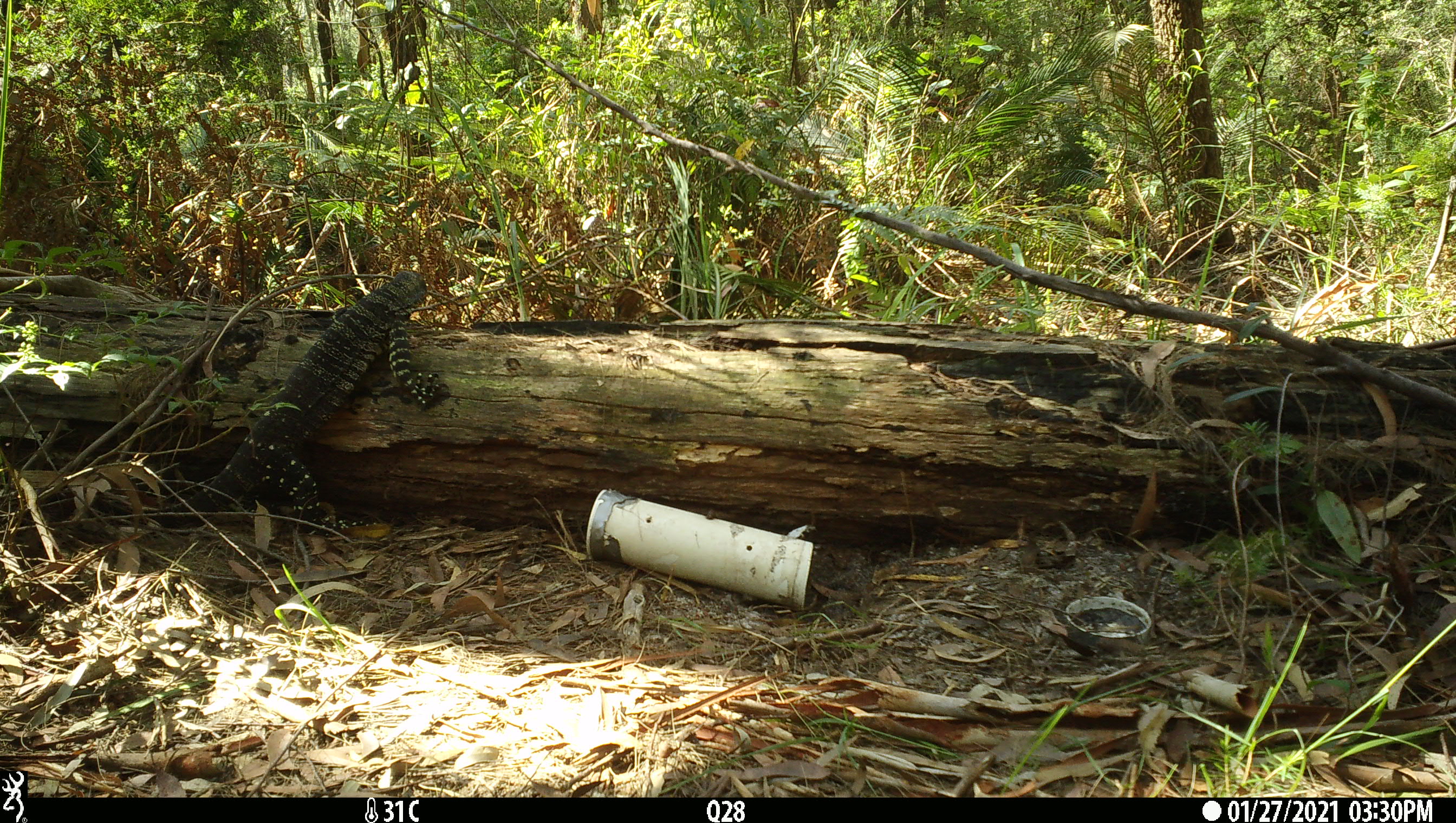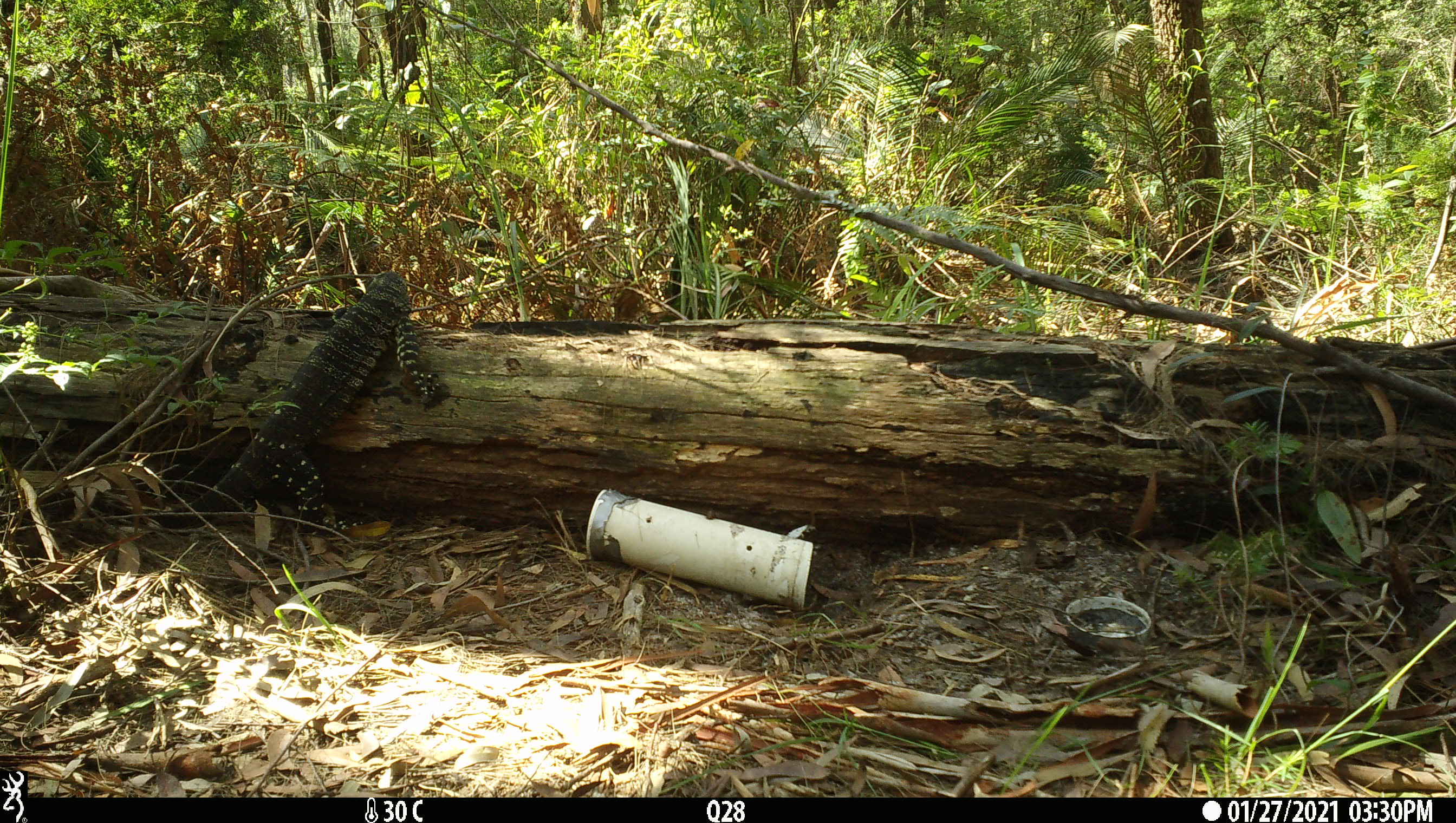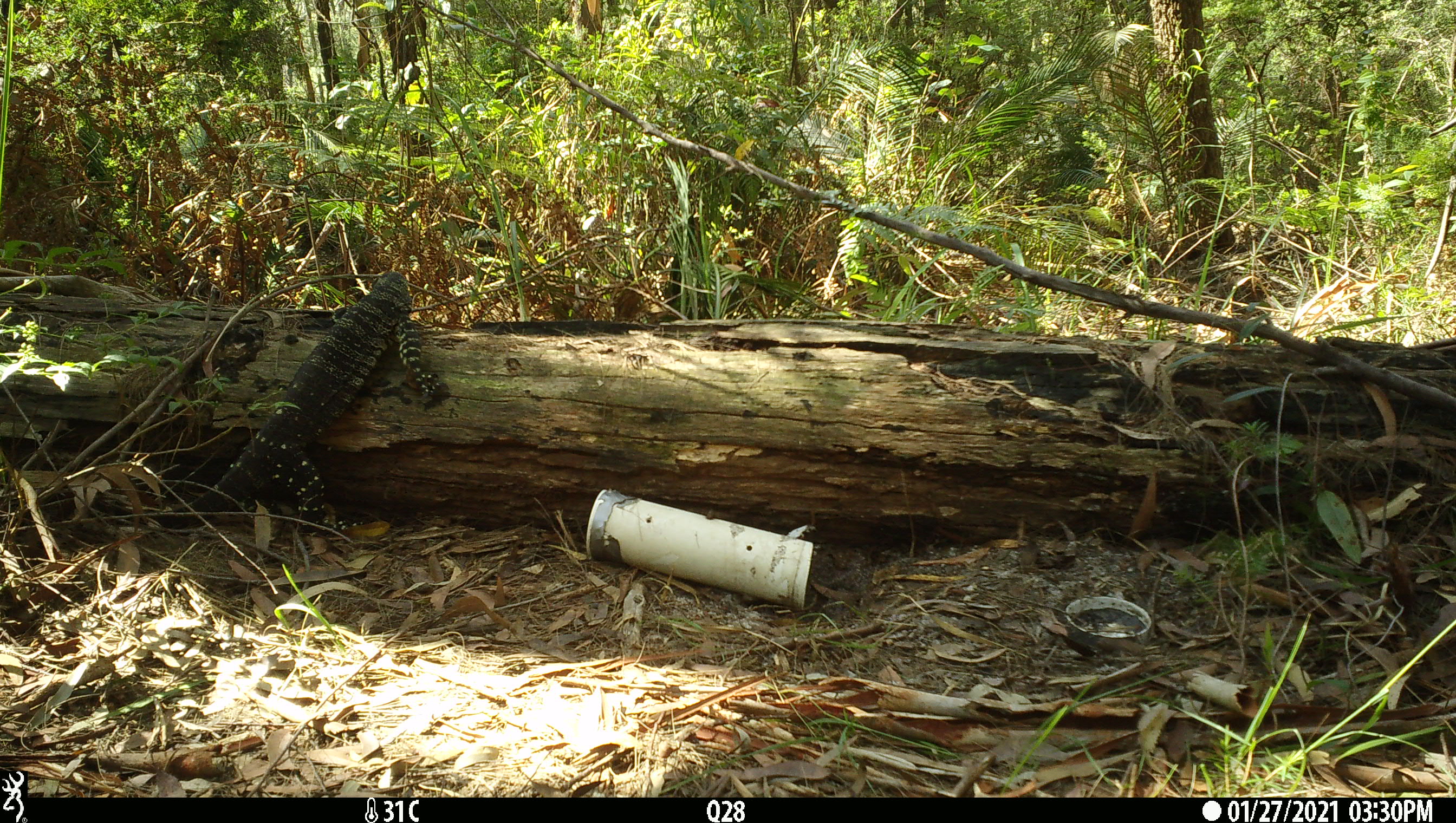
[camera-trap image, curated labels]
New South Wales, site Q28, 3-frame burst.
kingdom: Animalia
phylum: Chordata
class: Reptilia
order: Squamata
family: Varanidae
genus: Varanus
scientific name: Varanus varius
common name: lace monitor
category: goanna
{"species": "goanna (lace monitor) (Varanus varius)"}